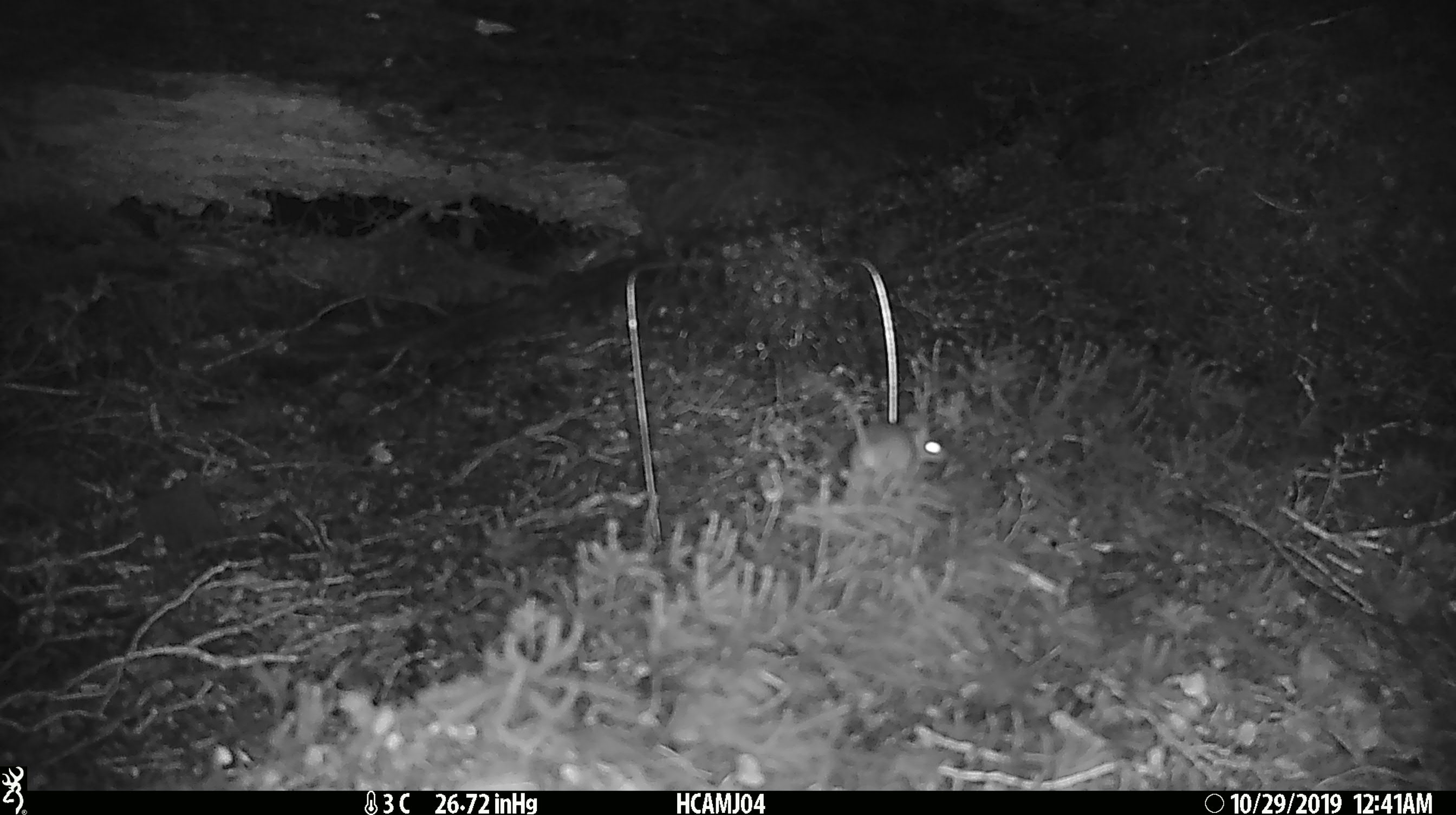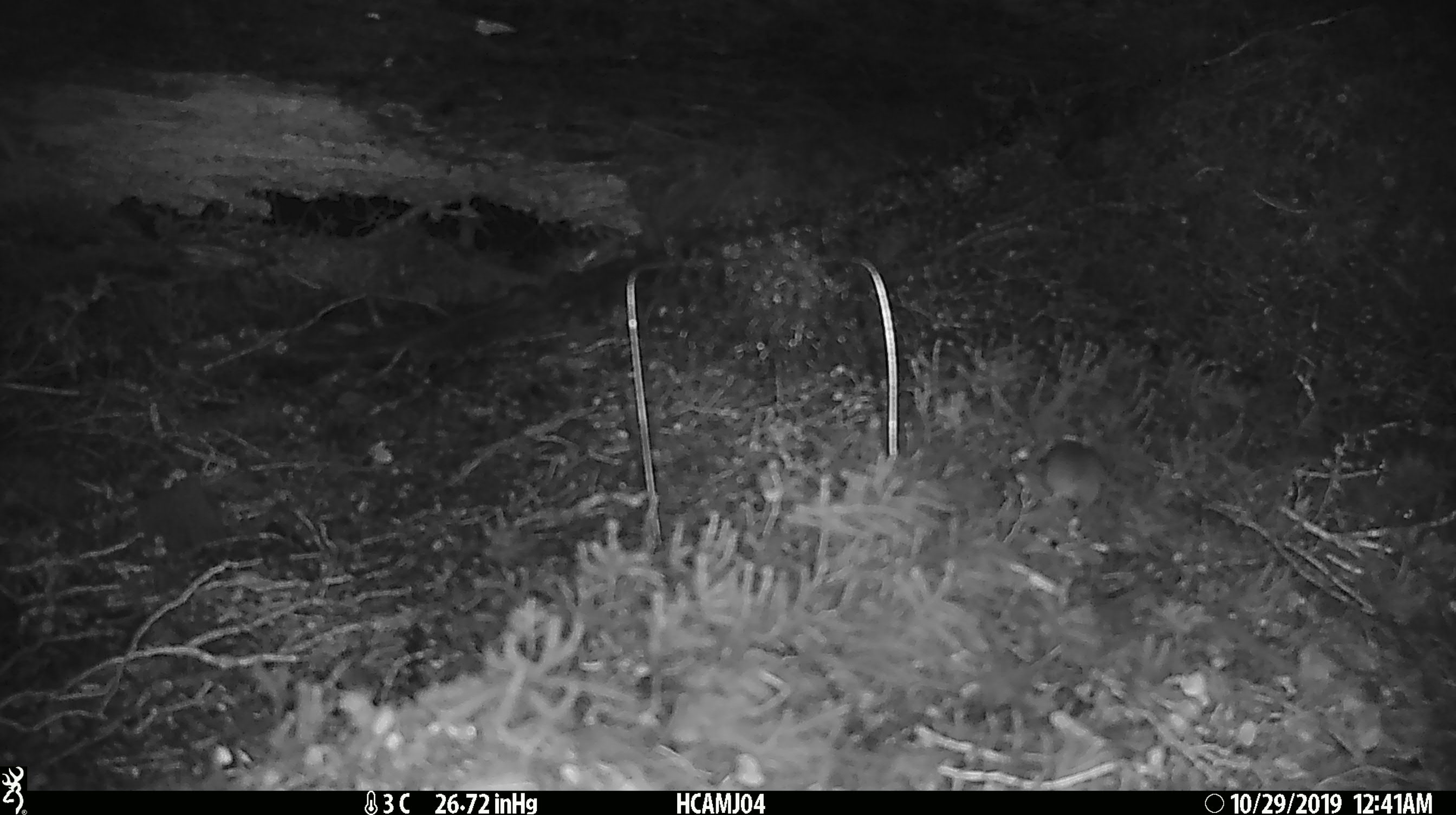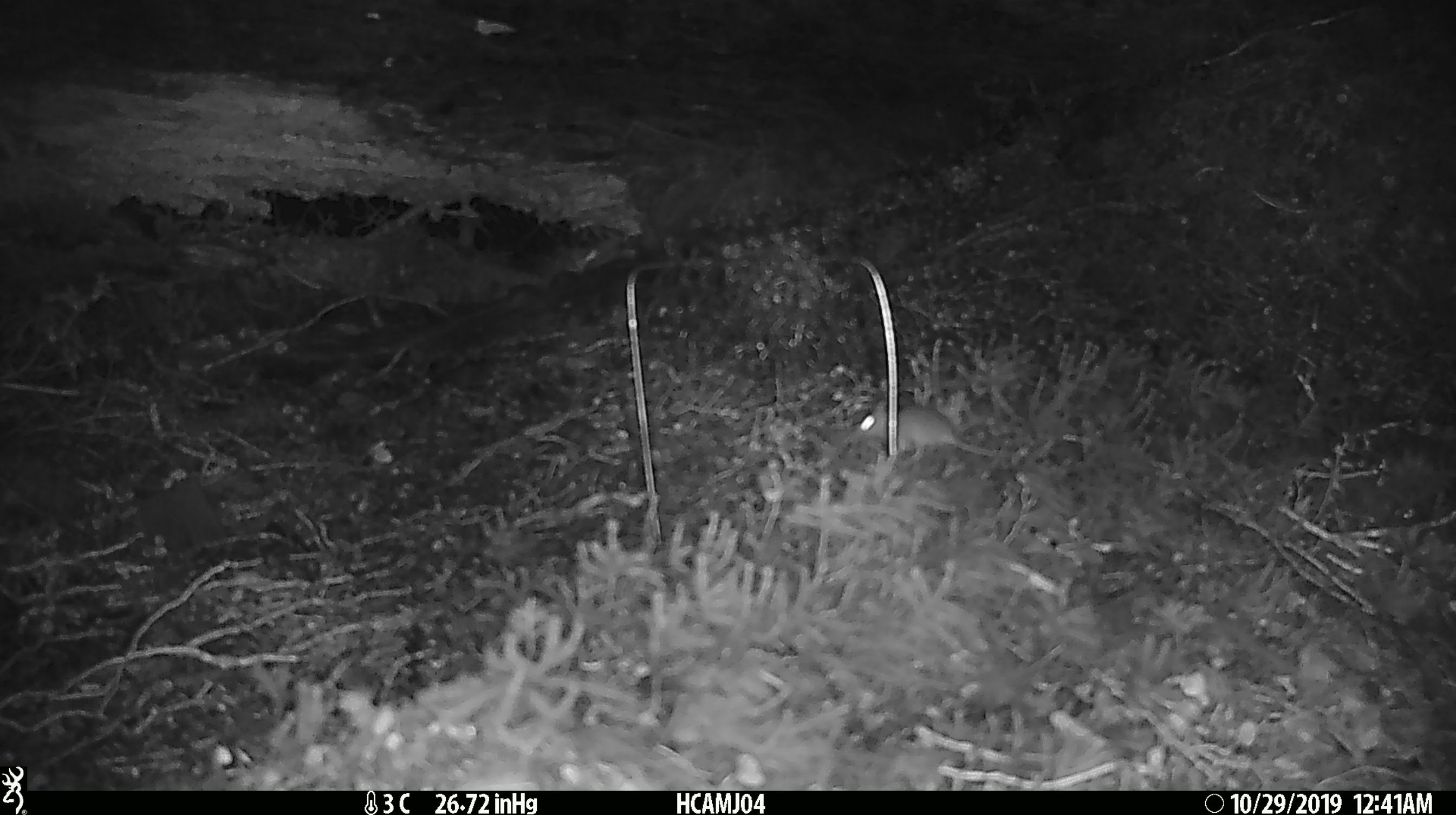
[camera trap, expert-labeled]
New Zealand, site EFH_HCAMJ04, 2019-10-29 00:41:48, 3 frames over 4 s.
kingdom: Animalia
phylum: Chordata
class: Mammalia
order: Rodentia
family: Muridae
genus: Mus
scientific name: Mus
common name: mouse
Mouse (Mus).